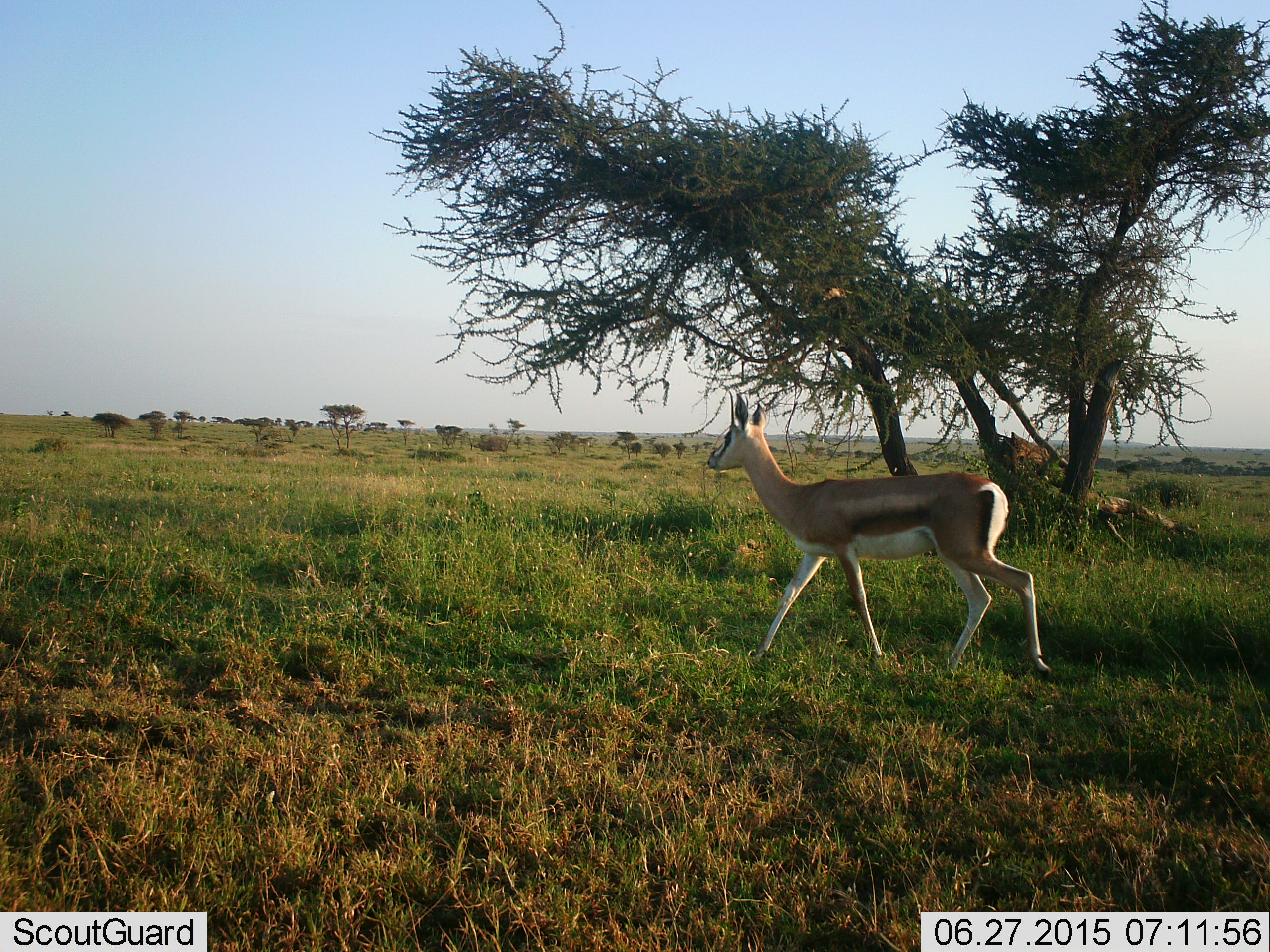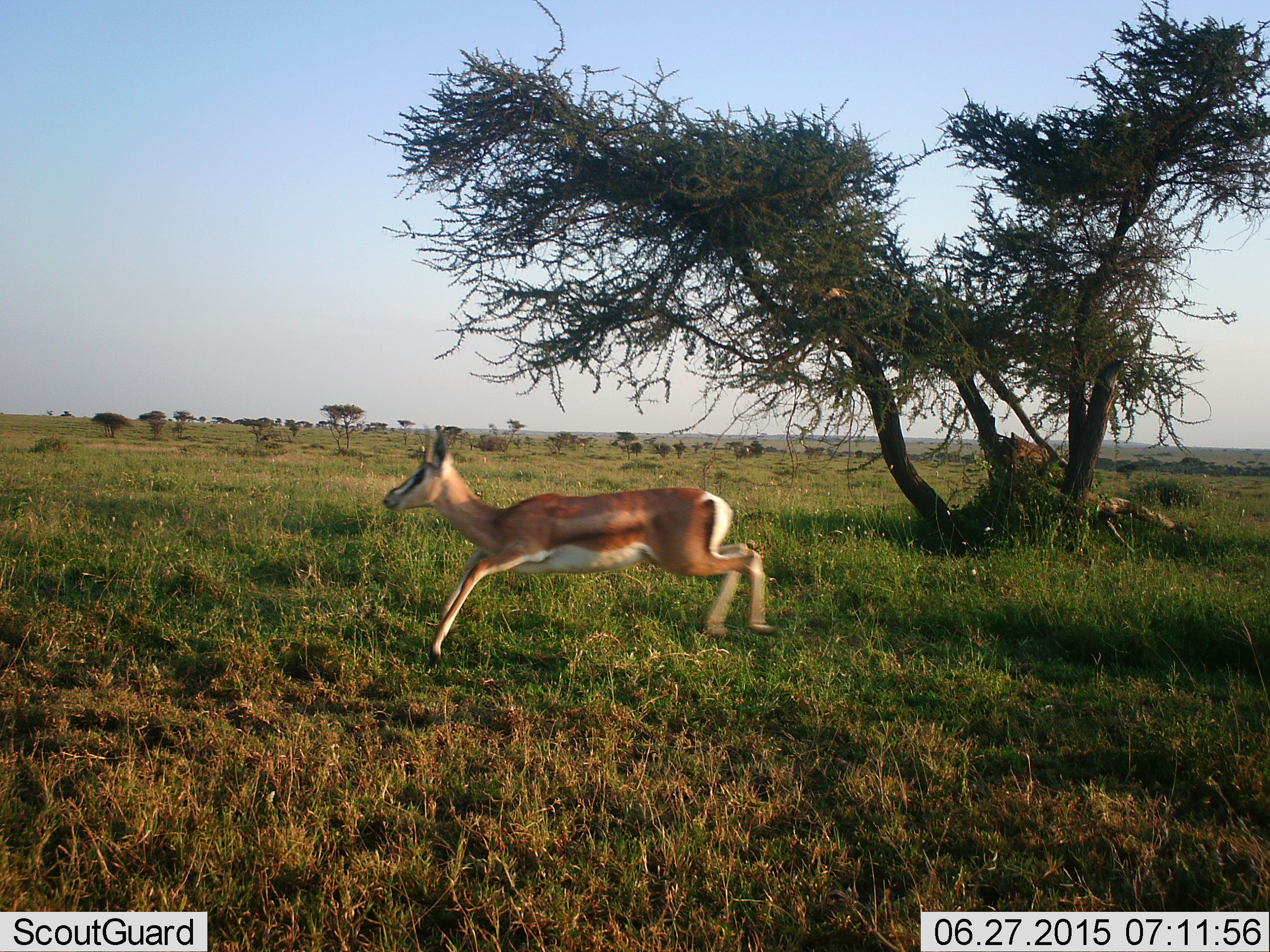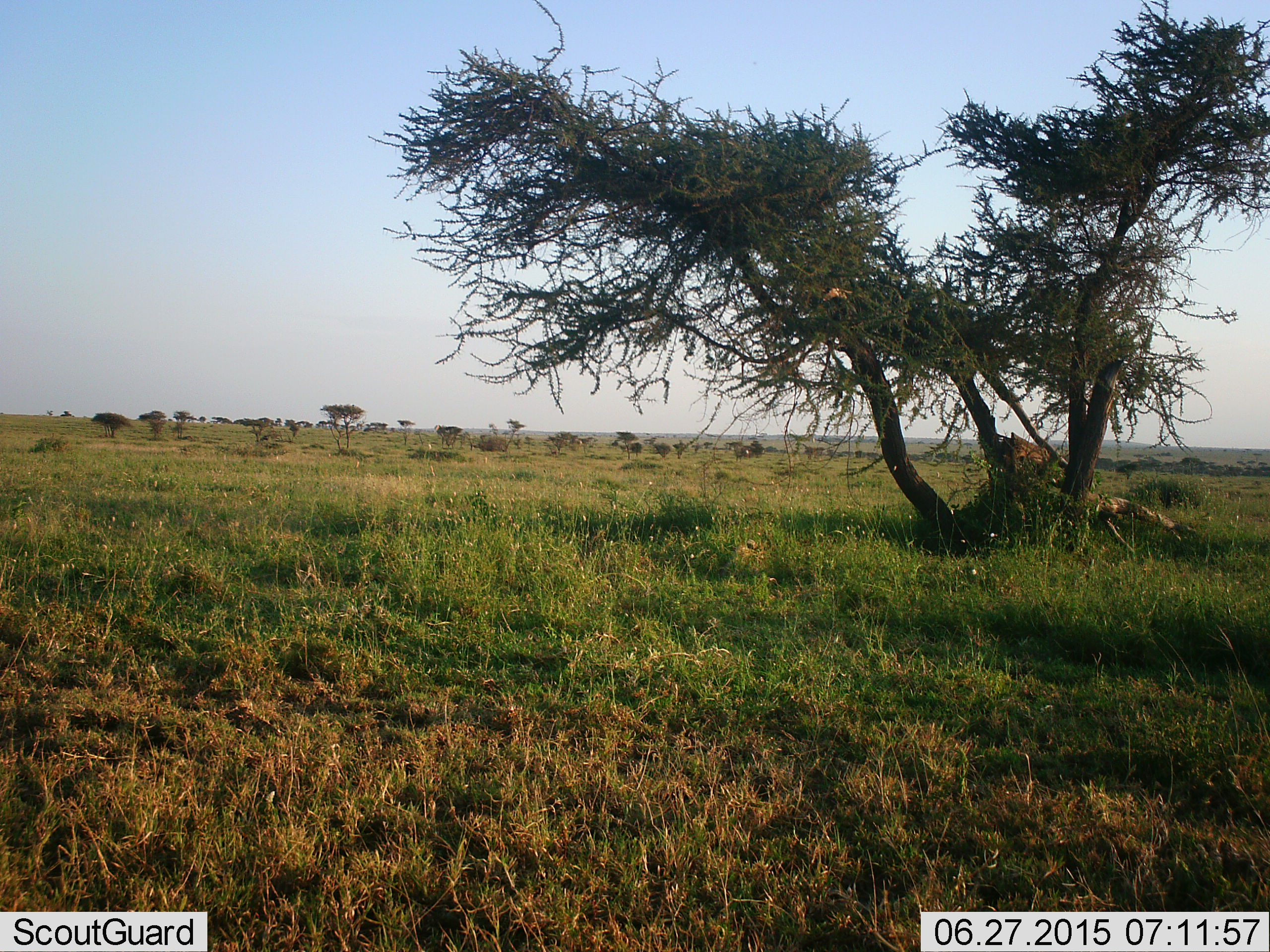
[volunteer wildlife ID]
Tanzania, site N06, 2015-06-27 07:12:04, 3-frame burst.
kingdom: Animalia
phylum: Chordata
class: Mammalia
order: Artiodactyla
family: Bovidae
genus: Nanger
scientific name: Nanger granti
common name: grant's gazelle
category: gazellegrants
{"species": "gazellegrants (grant's gazelle) (Nanger granti)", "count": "1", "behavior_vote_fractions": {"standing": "0%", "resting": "0%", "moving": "100%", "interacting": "0%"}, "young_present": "0%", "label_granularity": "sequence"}